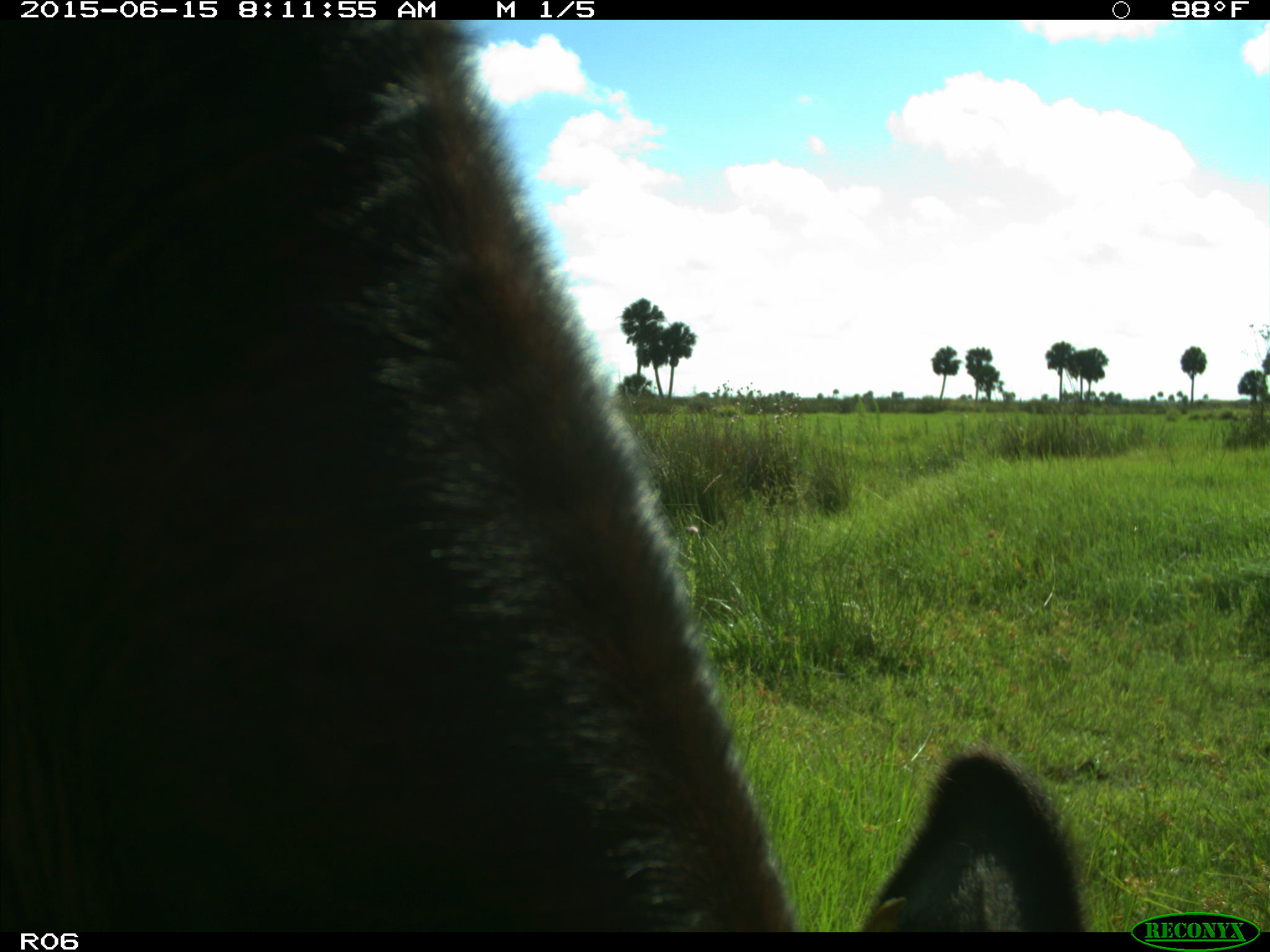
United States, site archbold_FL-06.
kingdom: Animalia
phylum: Chordata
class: Mammalia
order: Artiodactyla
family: Bovidae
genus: Bos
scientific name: Bos taurus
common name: domestic cow